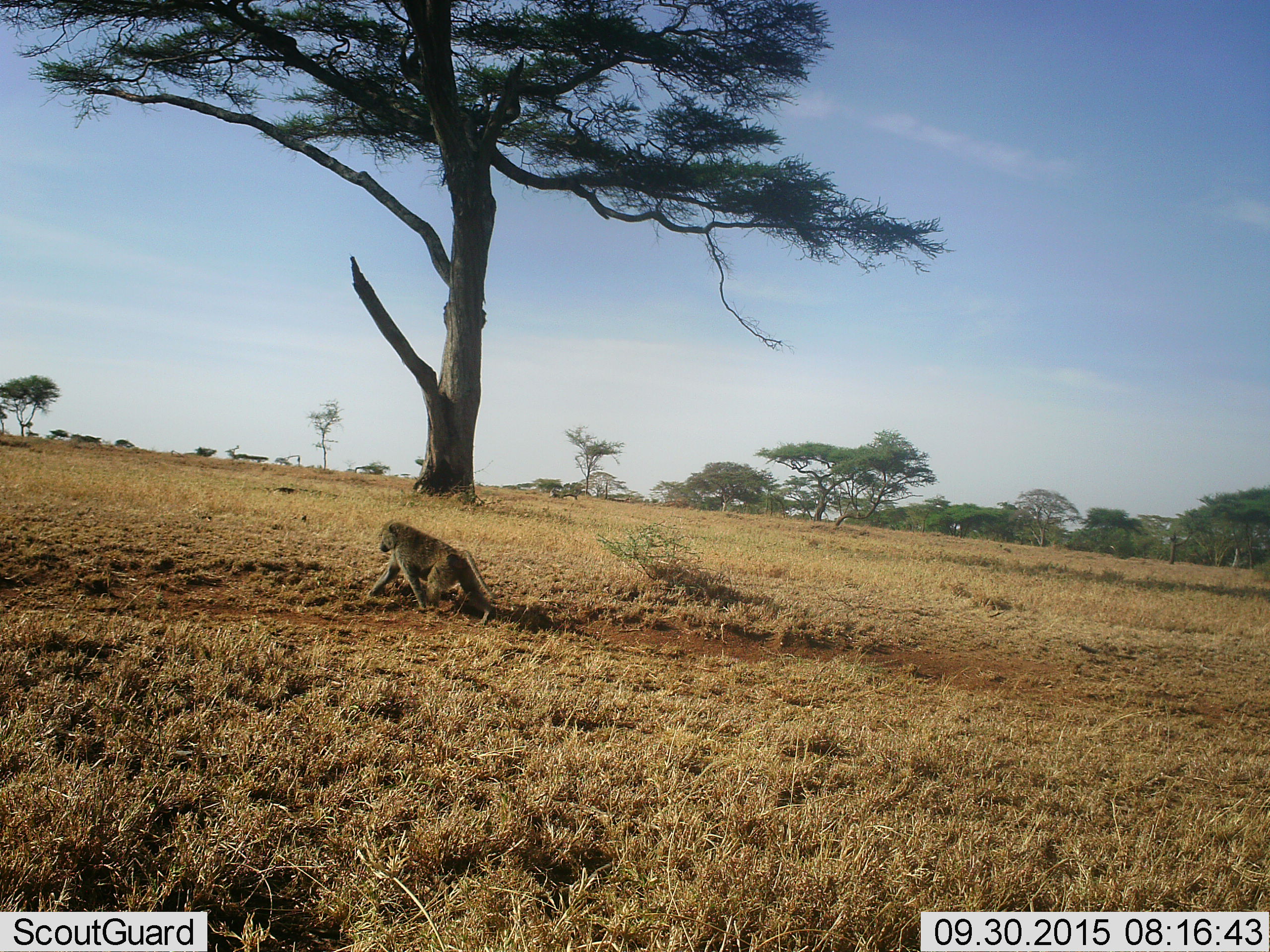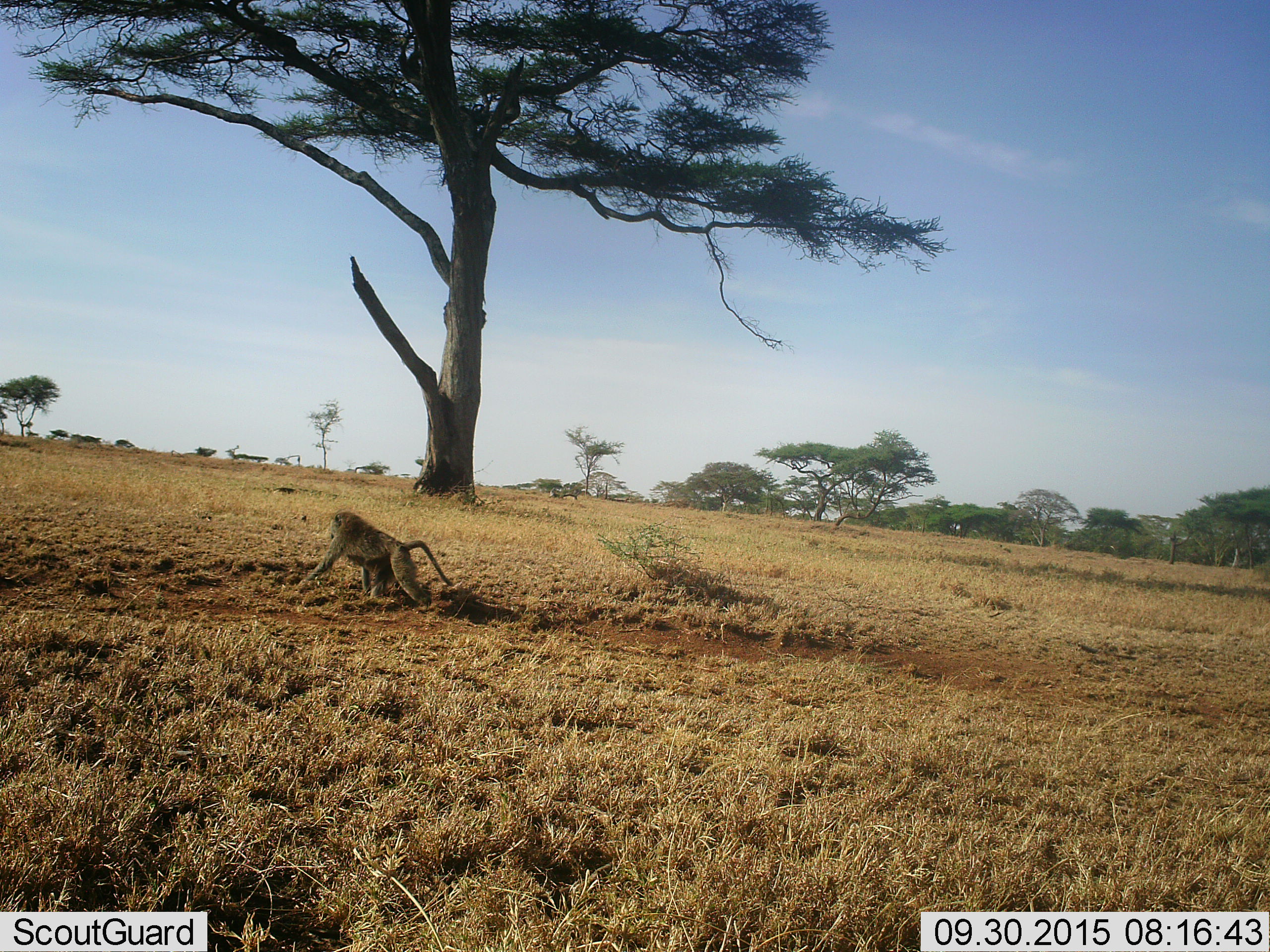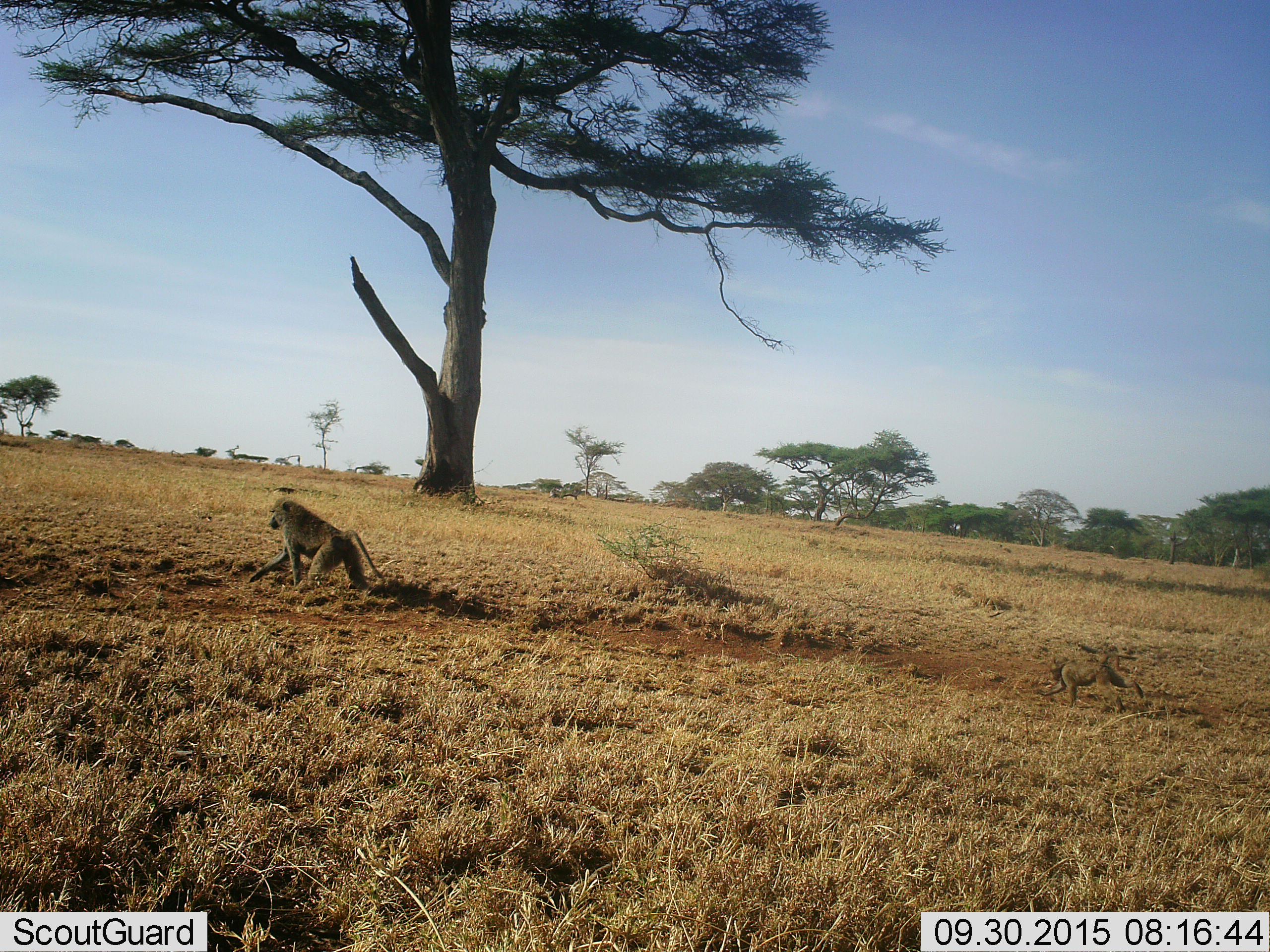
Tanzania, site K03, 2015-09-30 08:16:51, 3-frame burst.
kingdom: Animalia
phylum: Chordata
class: Mammalia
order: Primates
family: Cercopithecidae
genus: Papio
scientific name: Papio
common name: baboon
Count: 2.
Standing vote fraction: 0%.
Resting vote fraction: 0%.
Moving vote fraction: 100%.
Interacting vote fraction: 0%.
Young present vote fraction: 60%.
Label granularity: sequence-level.